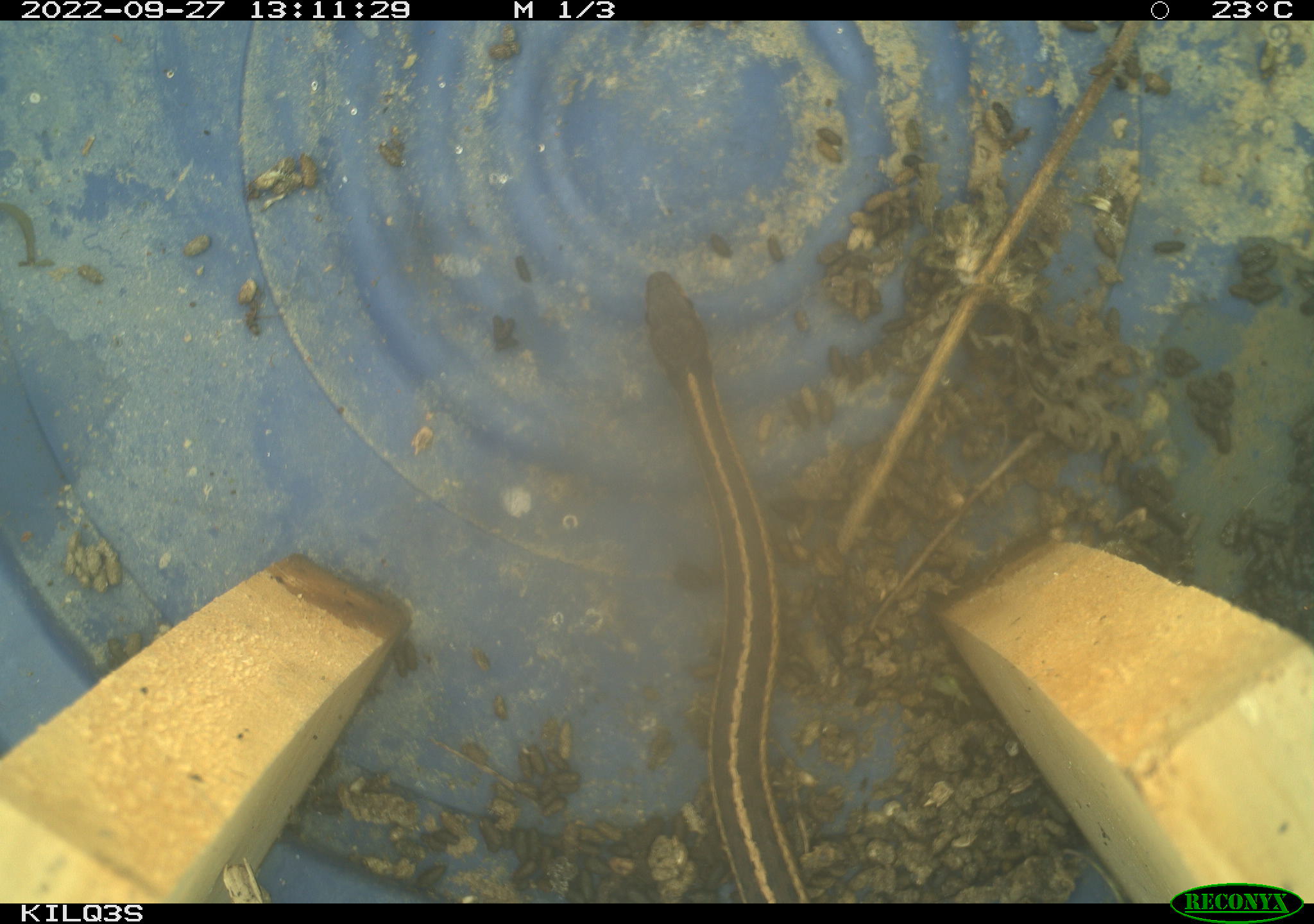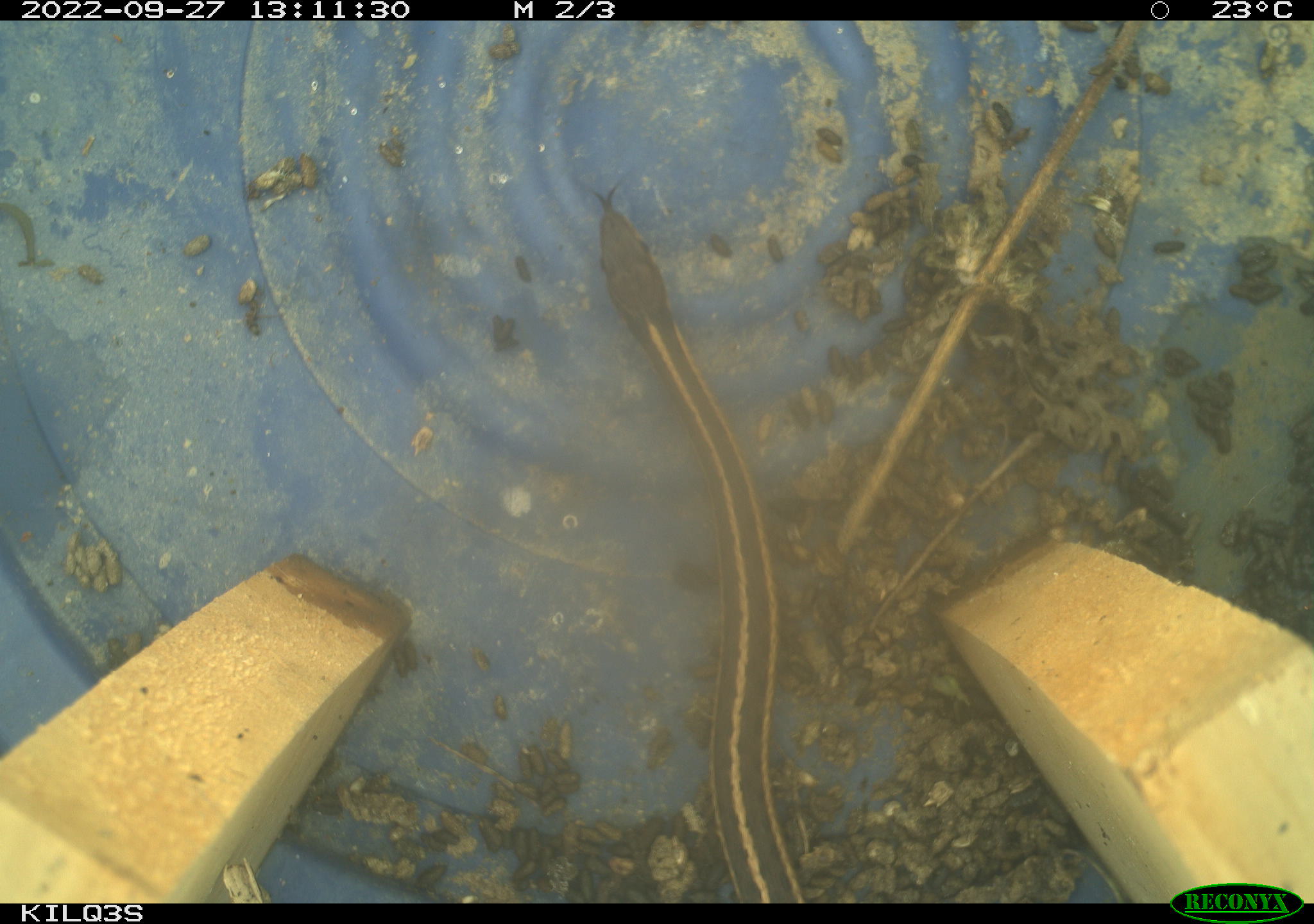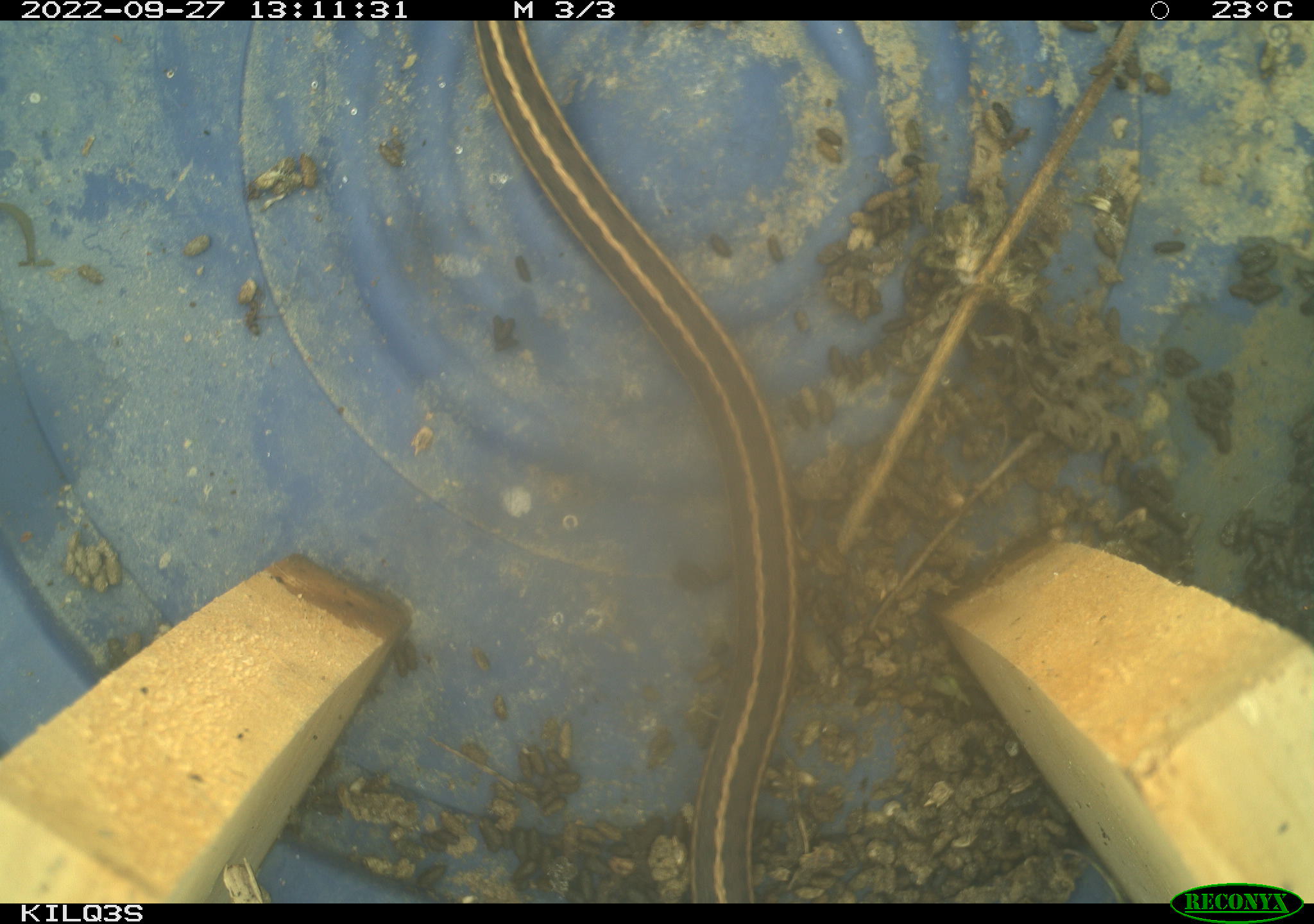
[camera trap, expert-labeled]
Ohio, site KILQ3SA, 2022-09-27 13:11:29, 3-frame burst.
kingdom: Animalia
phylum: Chordata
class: Reptilia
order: Squamata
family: Colubridae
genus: Thamnophis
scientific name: Thamnophis sirtalis sirtalis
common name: eastern gartersnake